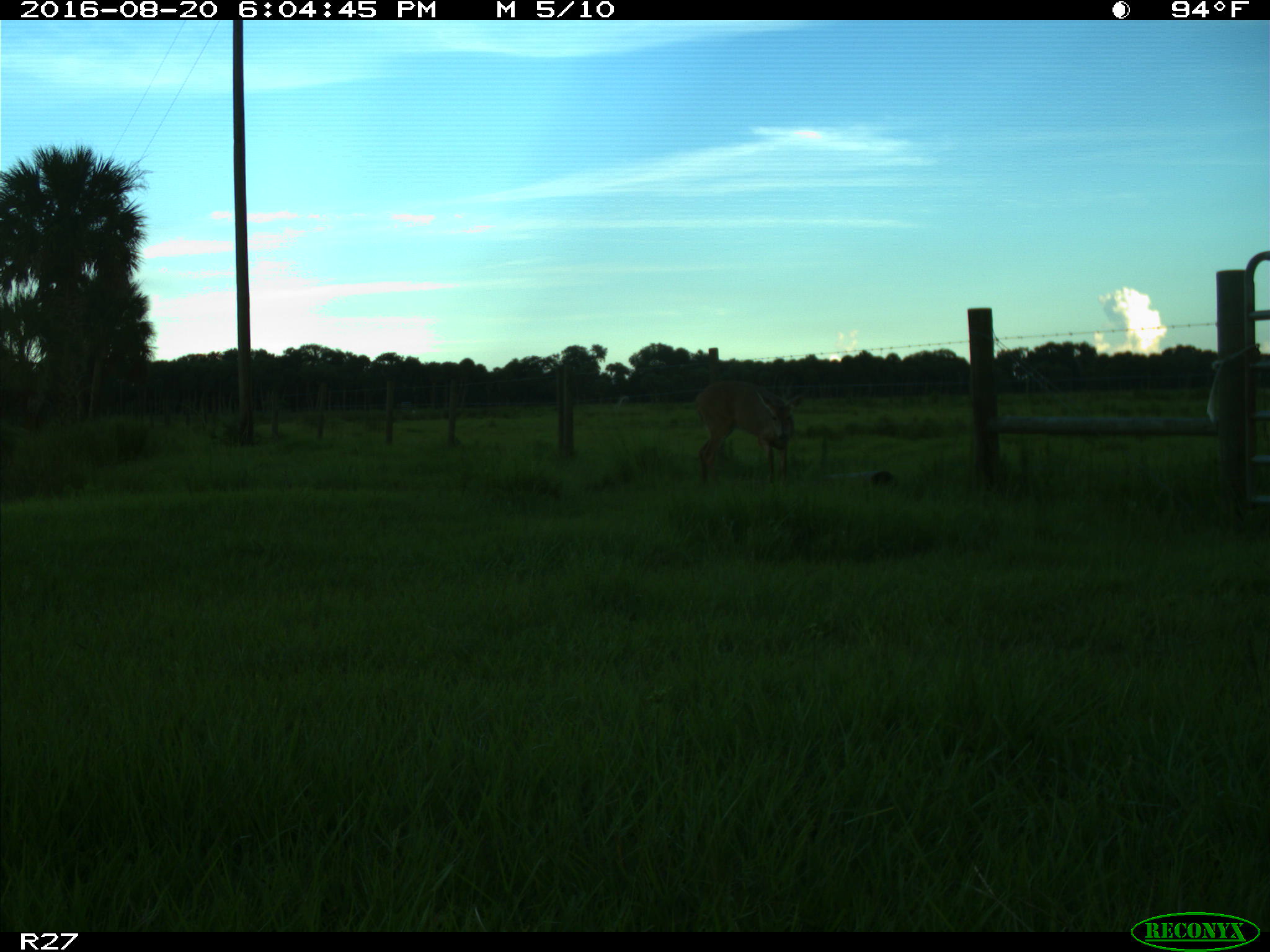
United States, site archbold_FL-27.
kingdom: Animalia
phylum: Chordata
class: Mammalia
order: Artiodactyla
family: Cervidae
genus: Odocoileus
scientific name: Odocoileus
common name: deer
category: unidentified deer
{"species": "unidentified deer (deer) (Odocoileus)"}